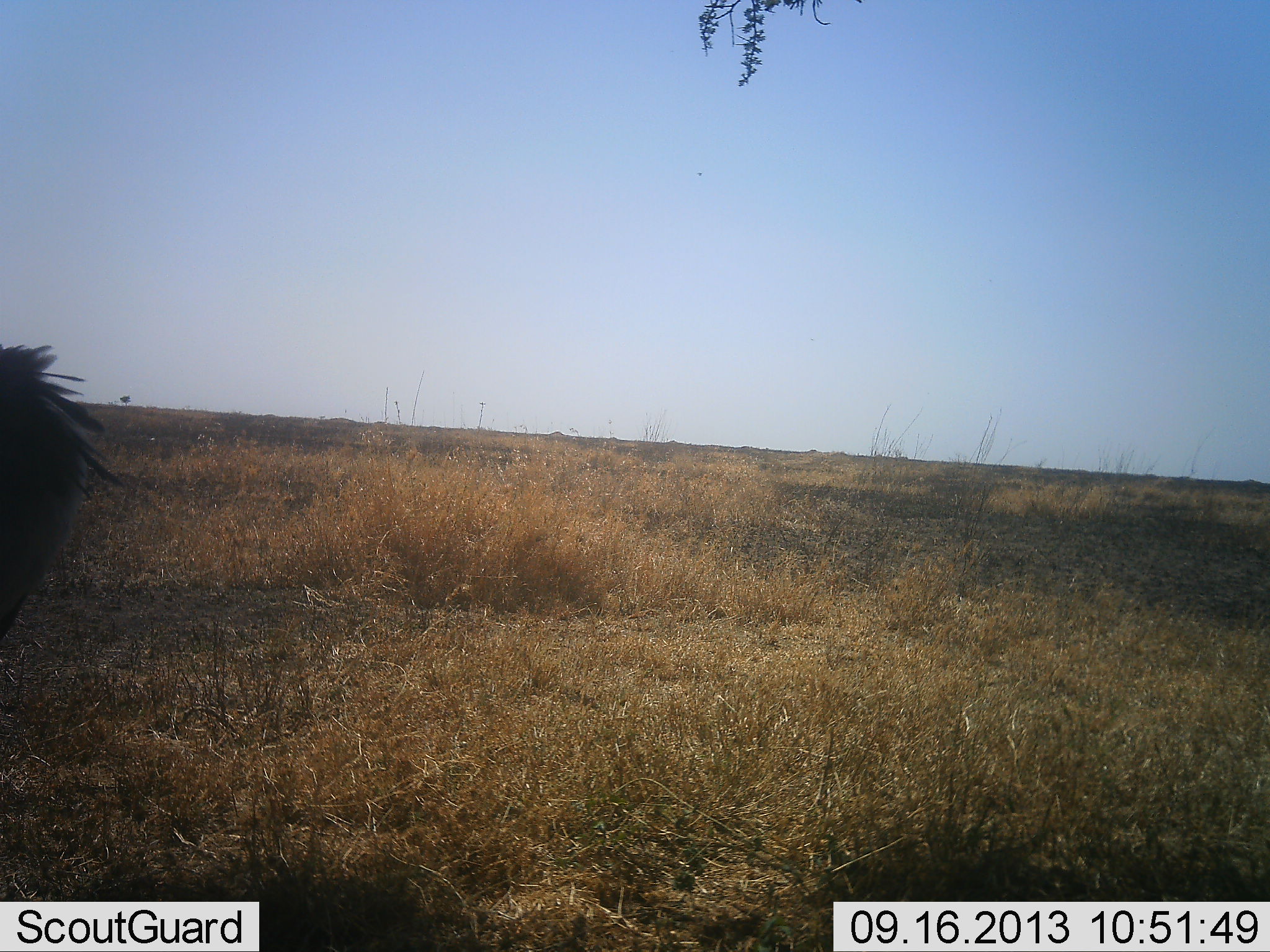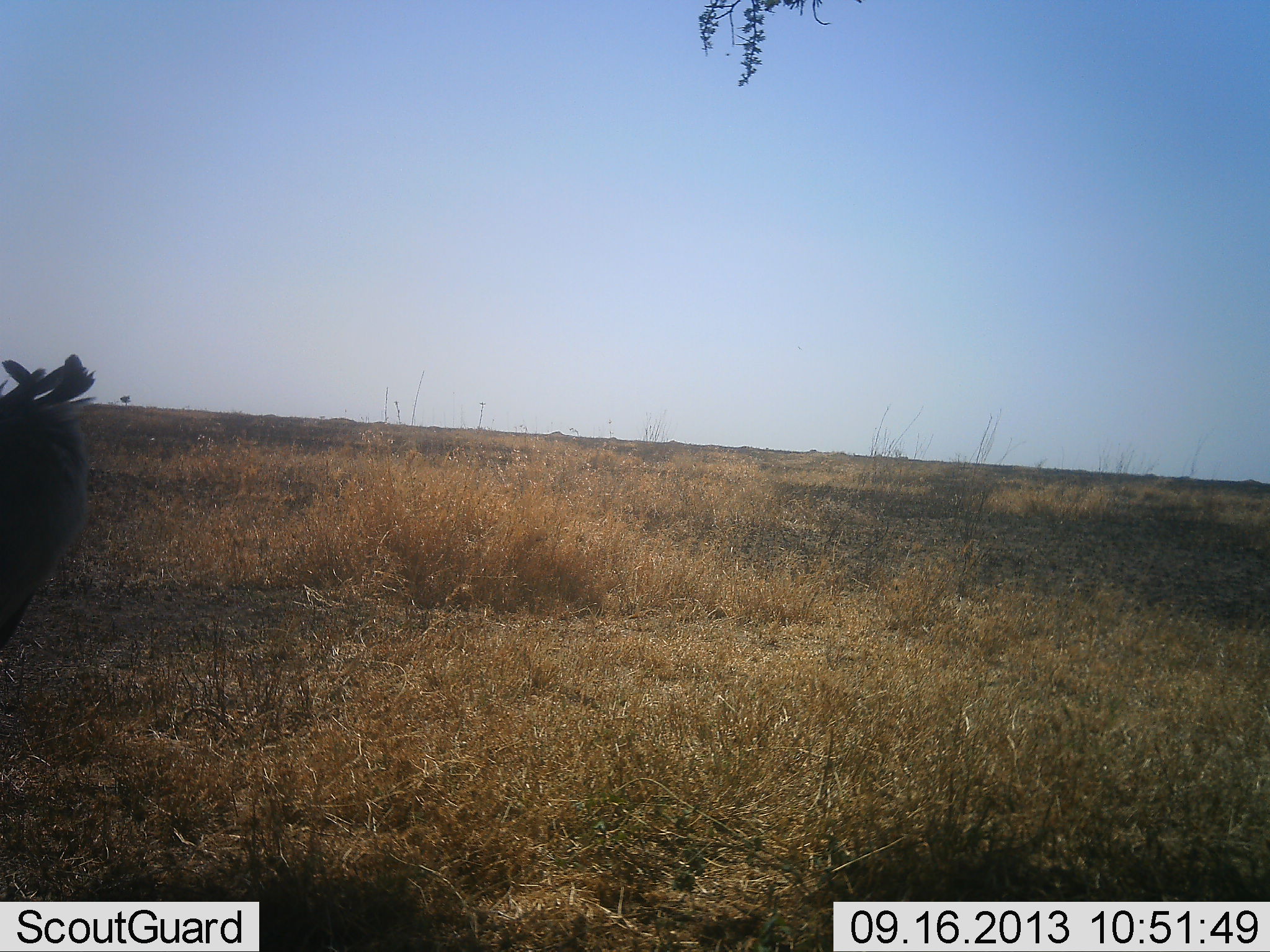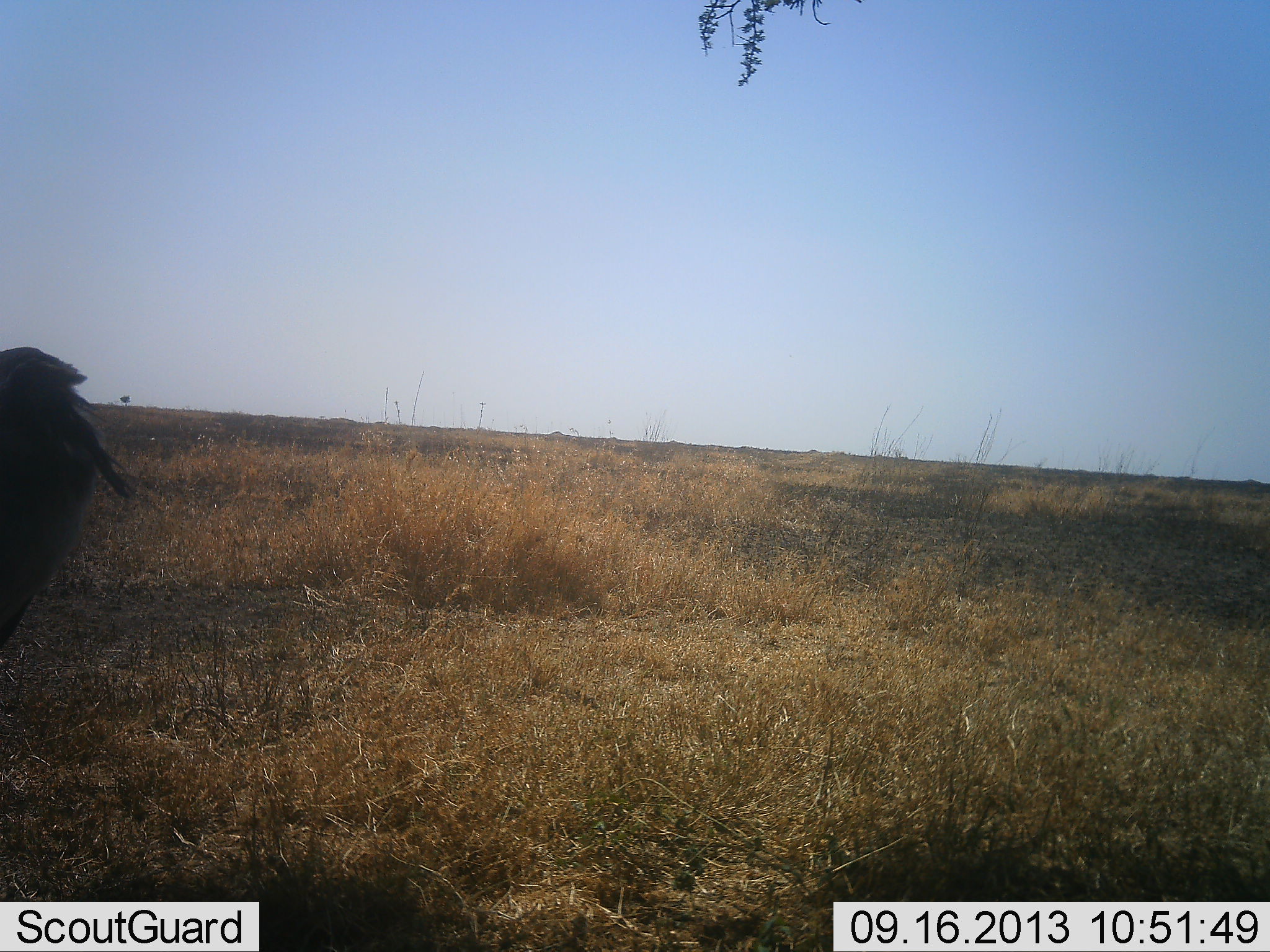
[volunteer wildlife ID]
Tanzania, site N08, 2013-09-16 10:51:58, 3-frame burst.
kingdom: Animalia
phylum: Chordata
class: Aves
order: Accipitriformes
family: Sagittariidae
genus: Sagittarius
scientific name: Sagittarius serpentarius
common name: secretary bird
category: secretarybird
Secretarybird (secretary bird) (Sagittarius serpentarius), count 1. Behavior (volunteer vote fractions): standing 100%, resting 0%, moving 0%, interacting 0%. Young present (vote fraction): 0%. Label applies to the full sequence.